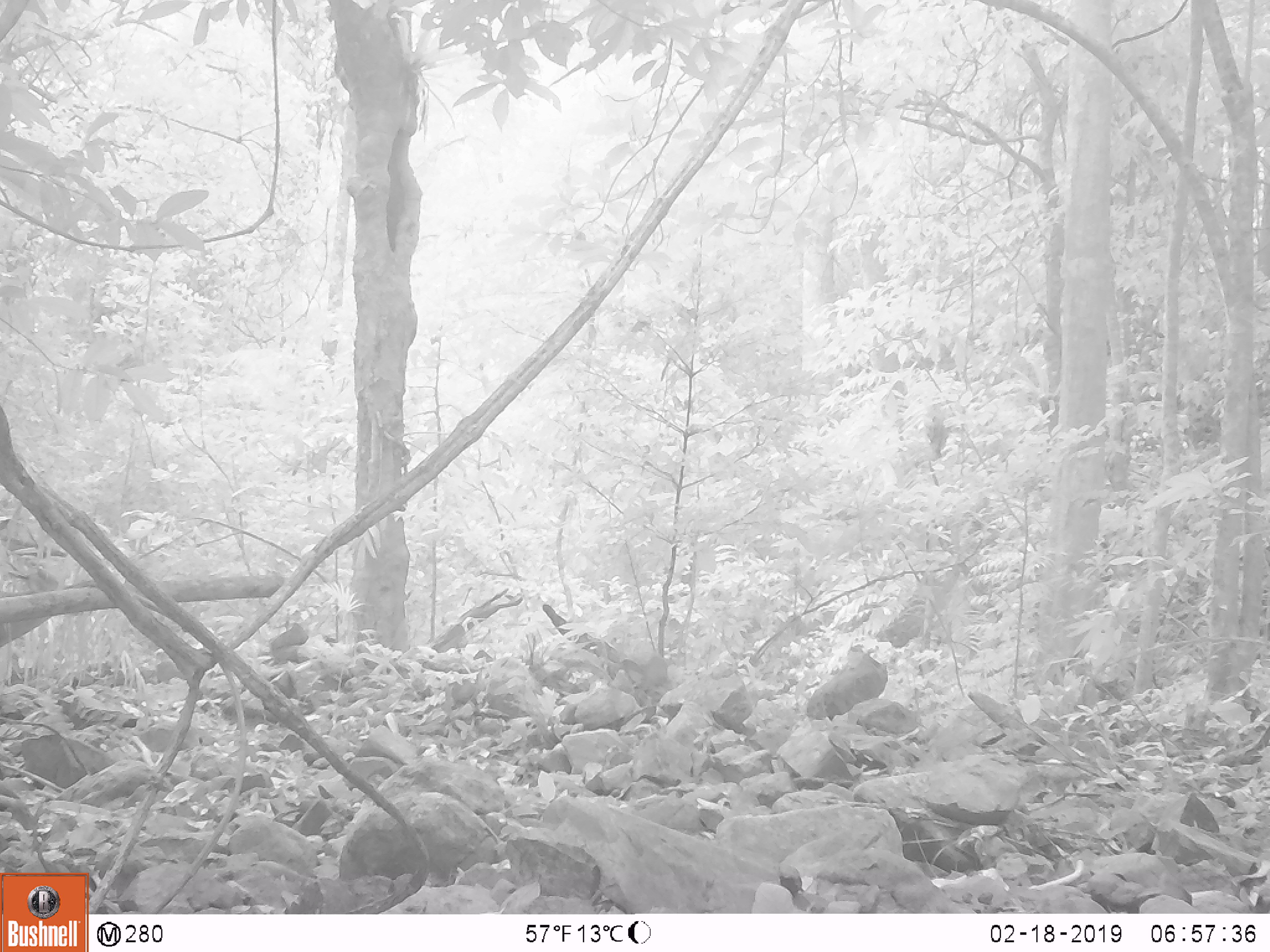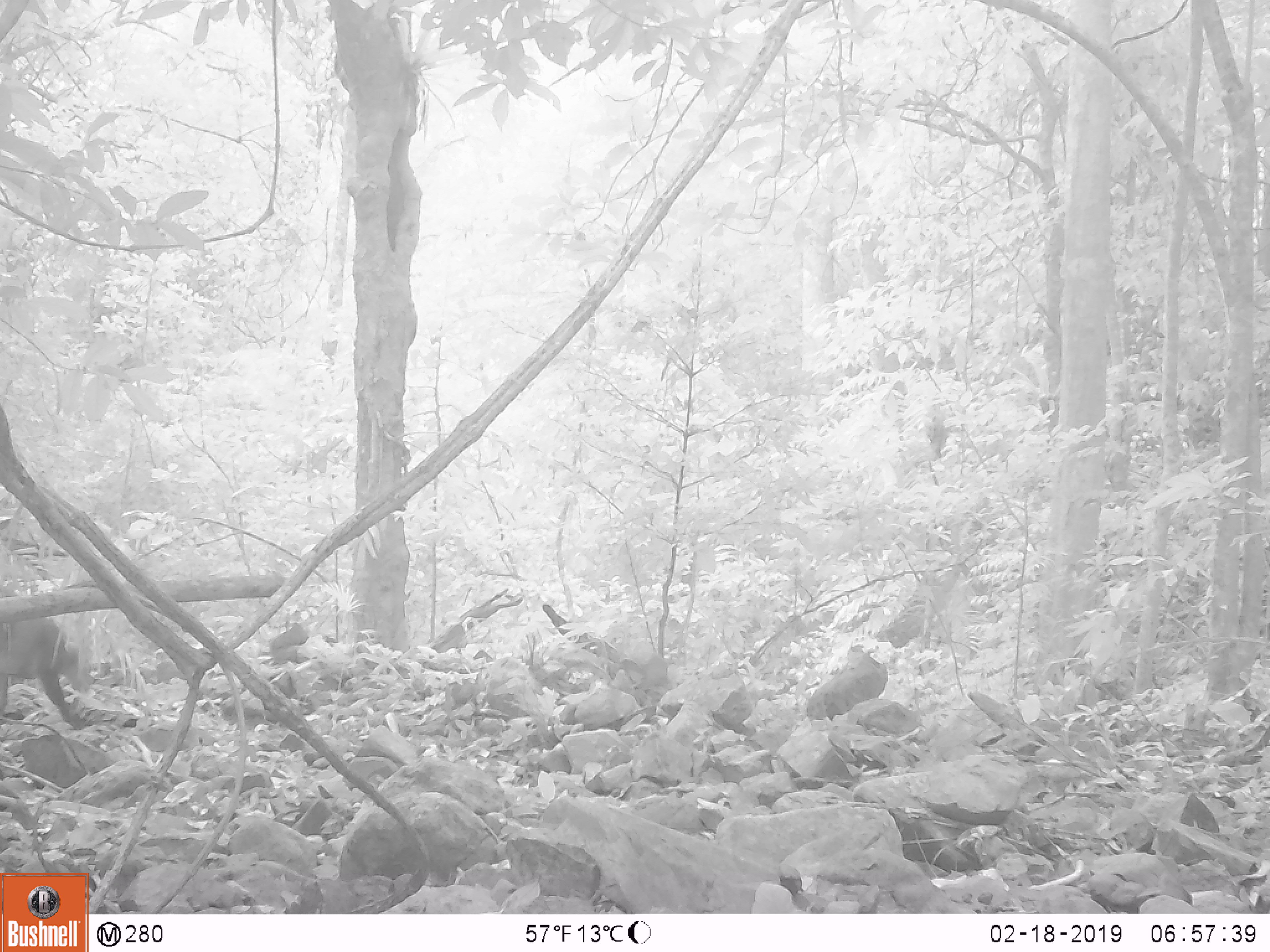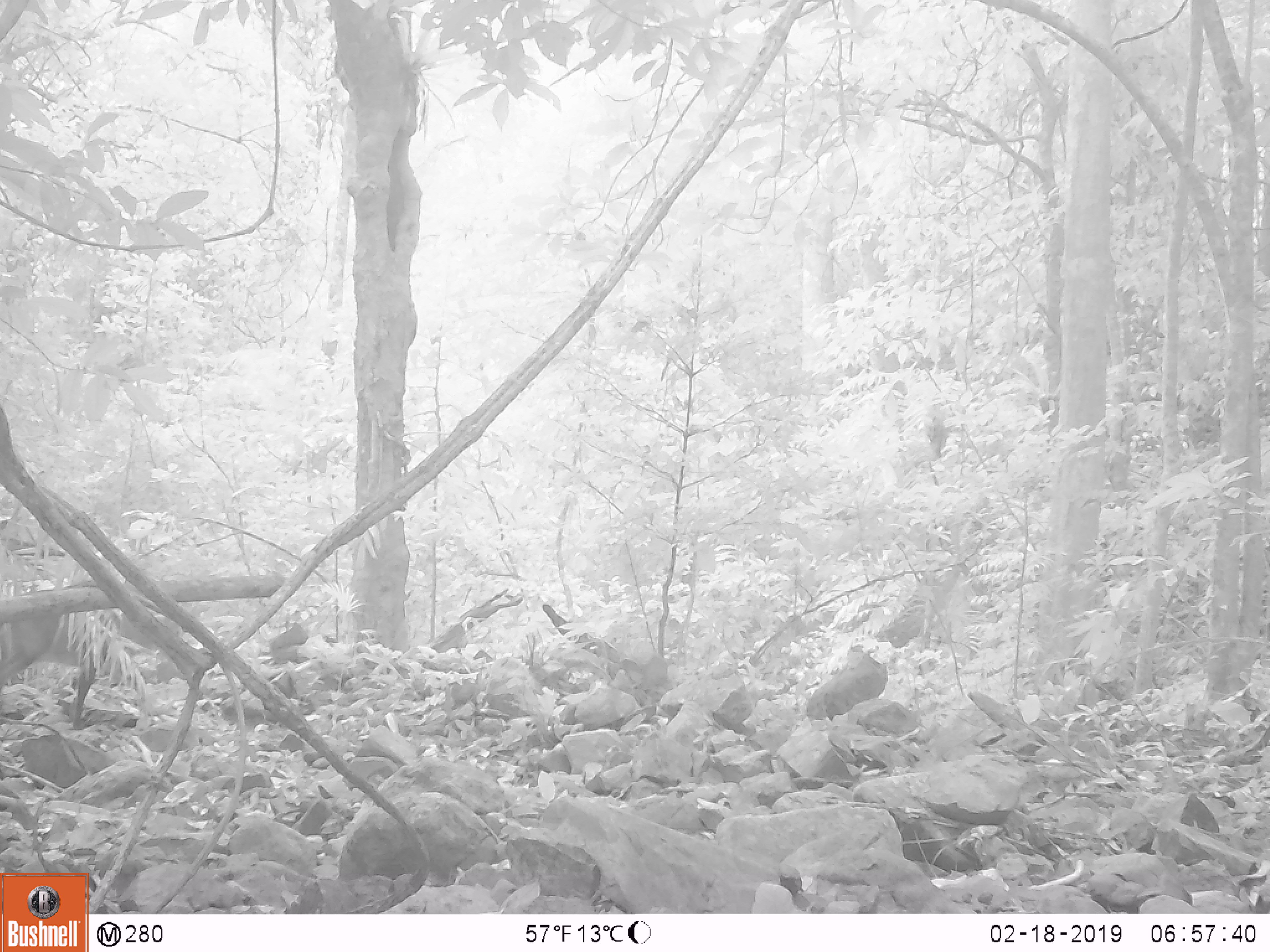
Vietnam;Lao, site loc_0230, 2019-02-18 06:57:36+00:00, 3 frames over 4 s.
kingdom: Animalia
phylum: Chordata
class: Mammalia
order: Artiodactyla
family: Cervidae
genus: Muntiacus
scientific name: Muntiacus vuquangensis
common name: large-antlered muntjac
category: large antlered muntjac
Large antlered muntjac (large-antlered muntjac) (Muntiacus vuquangensis). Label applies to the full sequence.